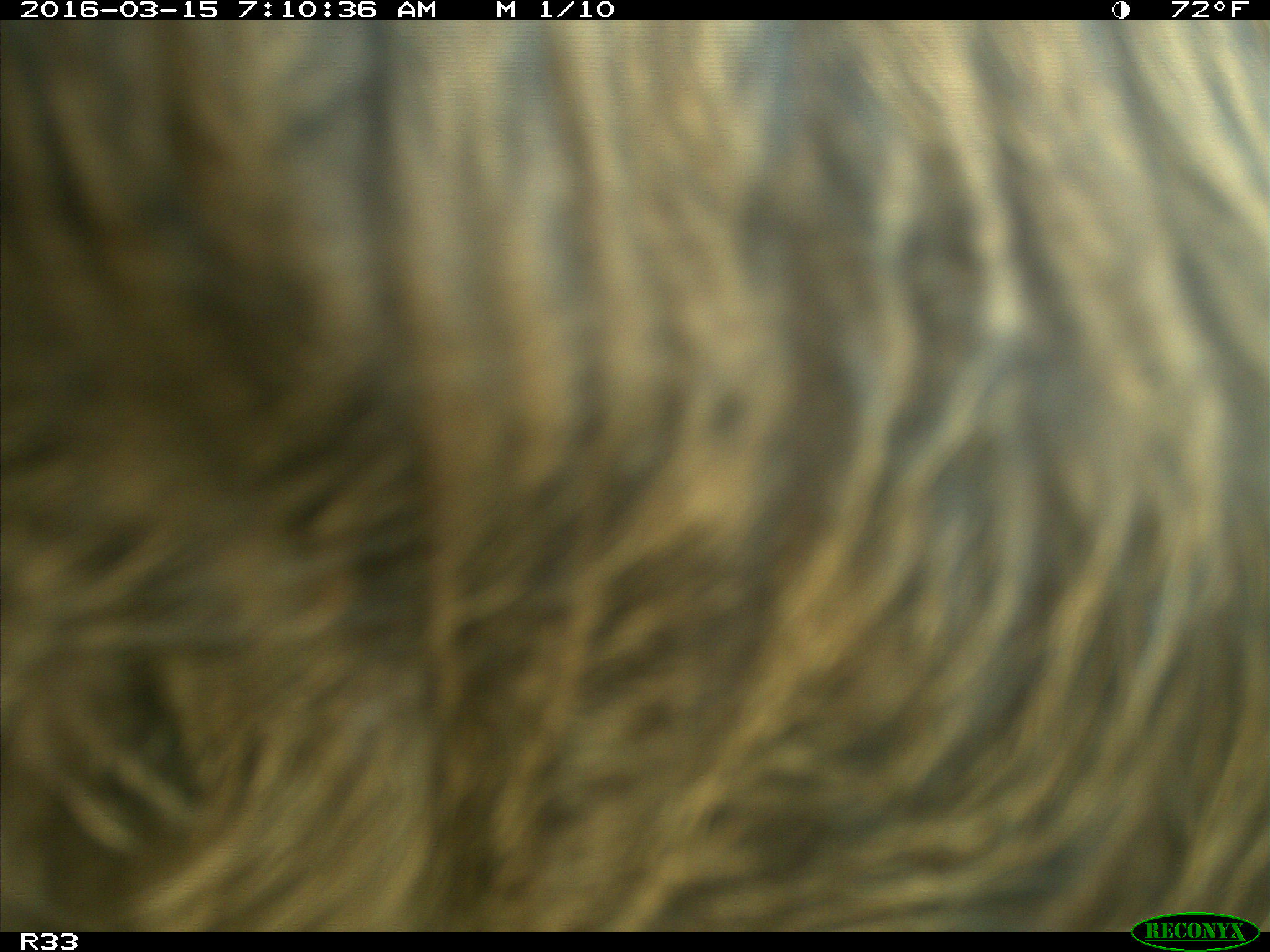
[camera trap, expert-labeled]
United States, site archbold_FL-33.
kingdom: Animalia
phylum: Chordata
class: Mammalia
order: Artiodactyla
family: Bovidae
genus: Bos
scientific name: Bos taurus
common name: domestic cow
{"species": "Bos taurus (domestic cow)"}